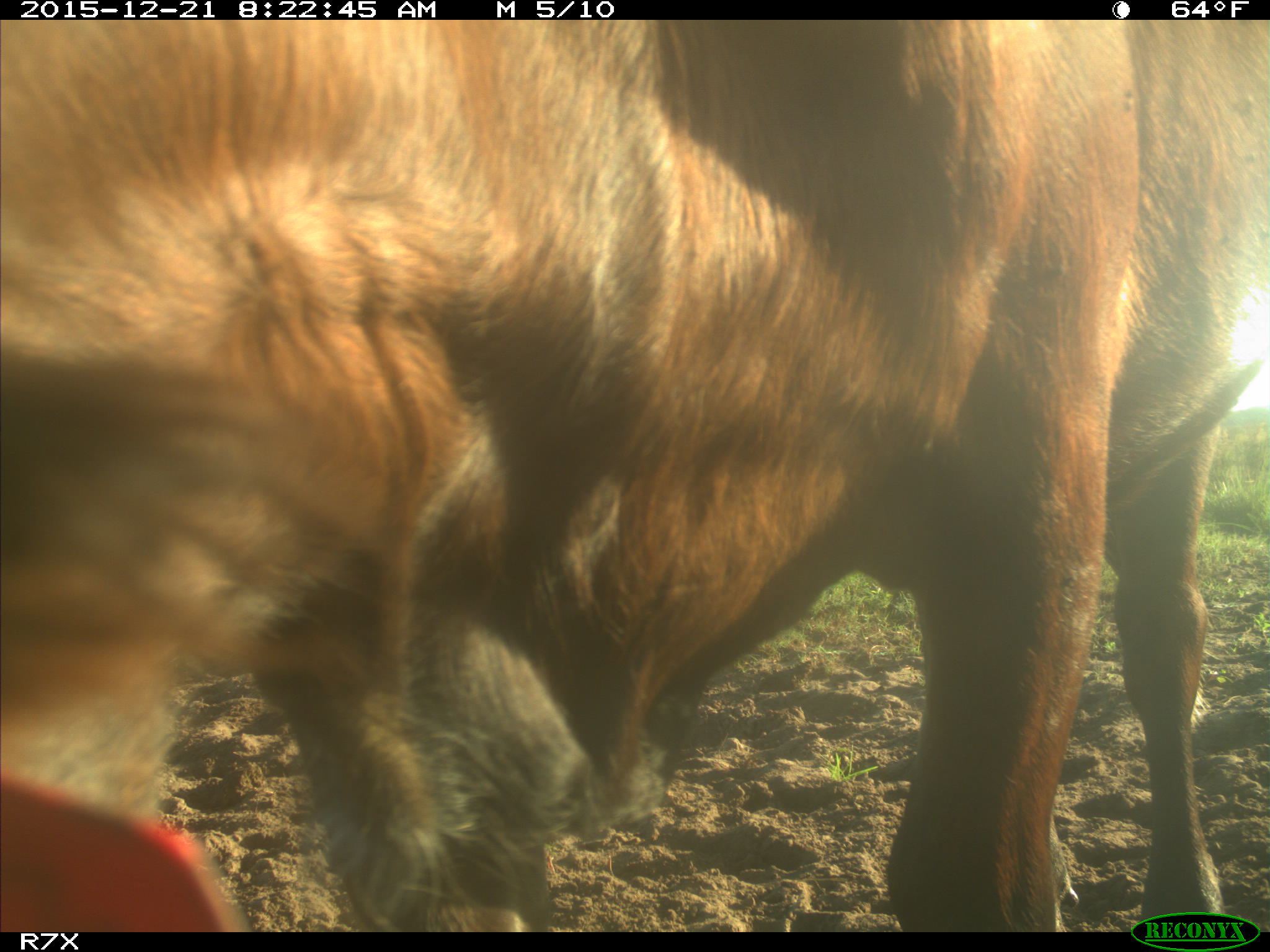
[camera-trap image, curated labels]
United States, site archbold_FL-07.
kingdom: Animalia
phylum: Chordata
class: Mammalia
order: Artiodactyla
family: Bovidae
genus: Bos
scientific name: Bos taurus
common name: domestic cow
Bos taurus (domestic cow).